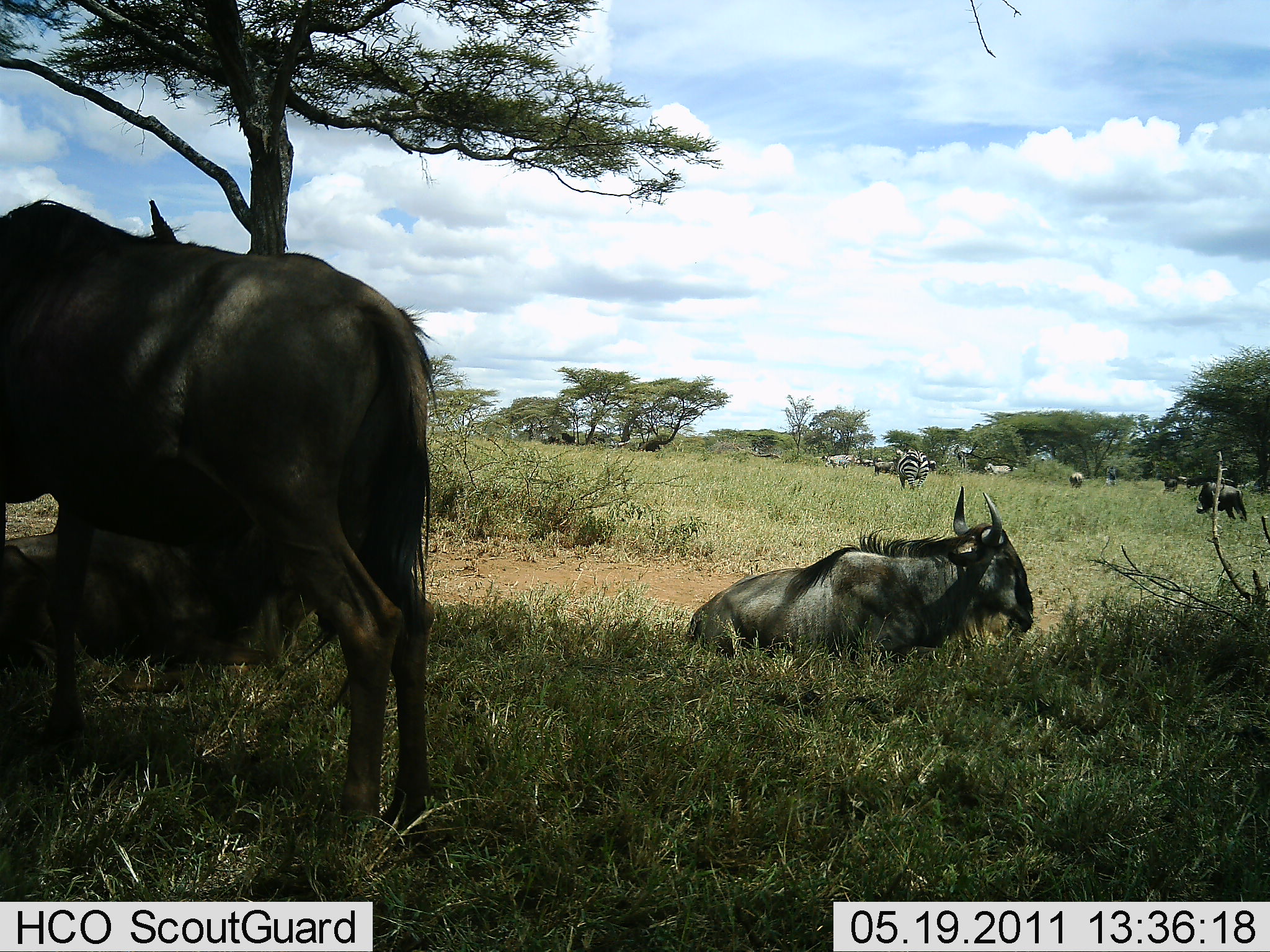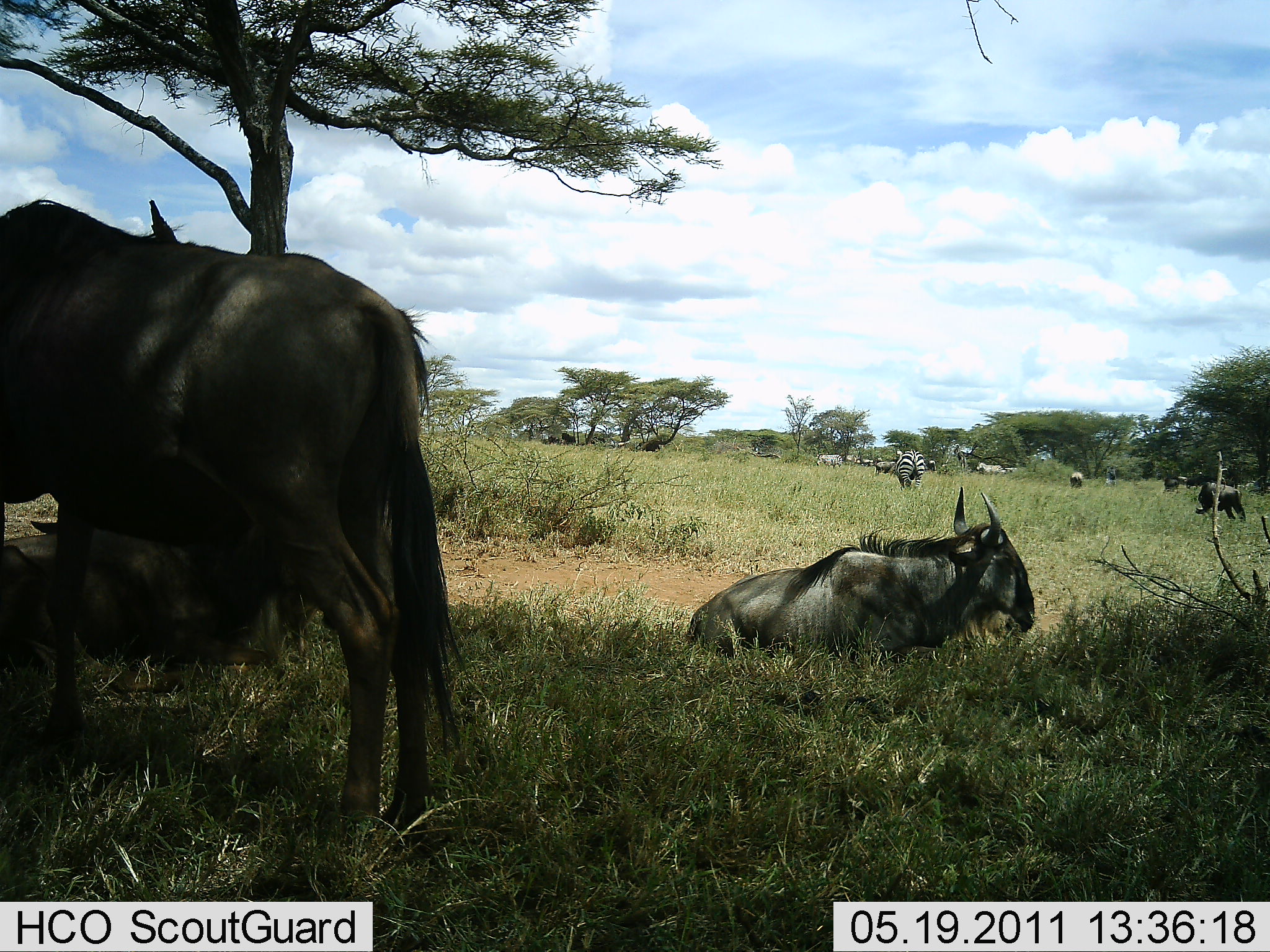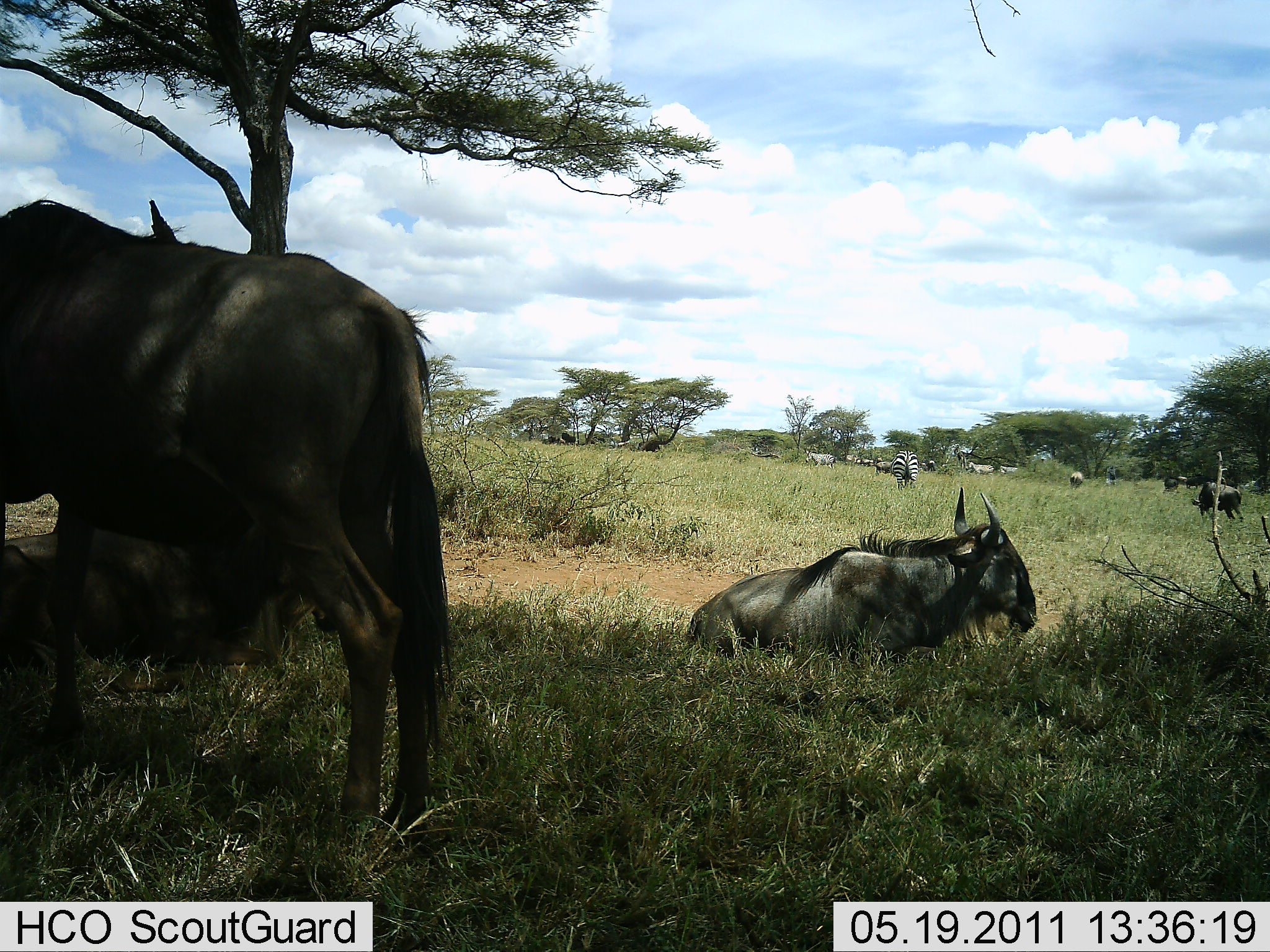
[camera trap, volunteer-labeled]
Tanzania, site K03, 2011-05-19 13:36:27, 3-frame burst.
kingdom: Animalia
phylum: Chordata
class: Mammalia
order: Artiodactyla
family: Bovidae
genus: Connochaetes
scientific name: Connochaetes taurinus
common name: blue wildebeest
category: wildebeest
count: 4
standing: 75%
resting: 100%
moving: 8%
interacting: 8%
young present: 0%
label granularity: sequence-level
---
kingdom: Animalia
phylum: Chordata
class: Mammalia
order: Perissodactyla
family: Equidae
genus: Equus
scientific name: Equus quagga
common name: plains zebra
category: zebra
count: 3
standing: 80%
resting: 0%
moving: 50%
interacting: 0%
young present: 0%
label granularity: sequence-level